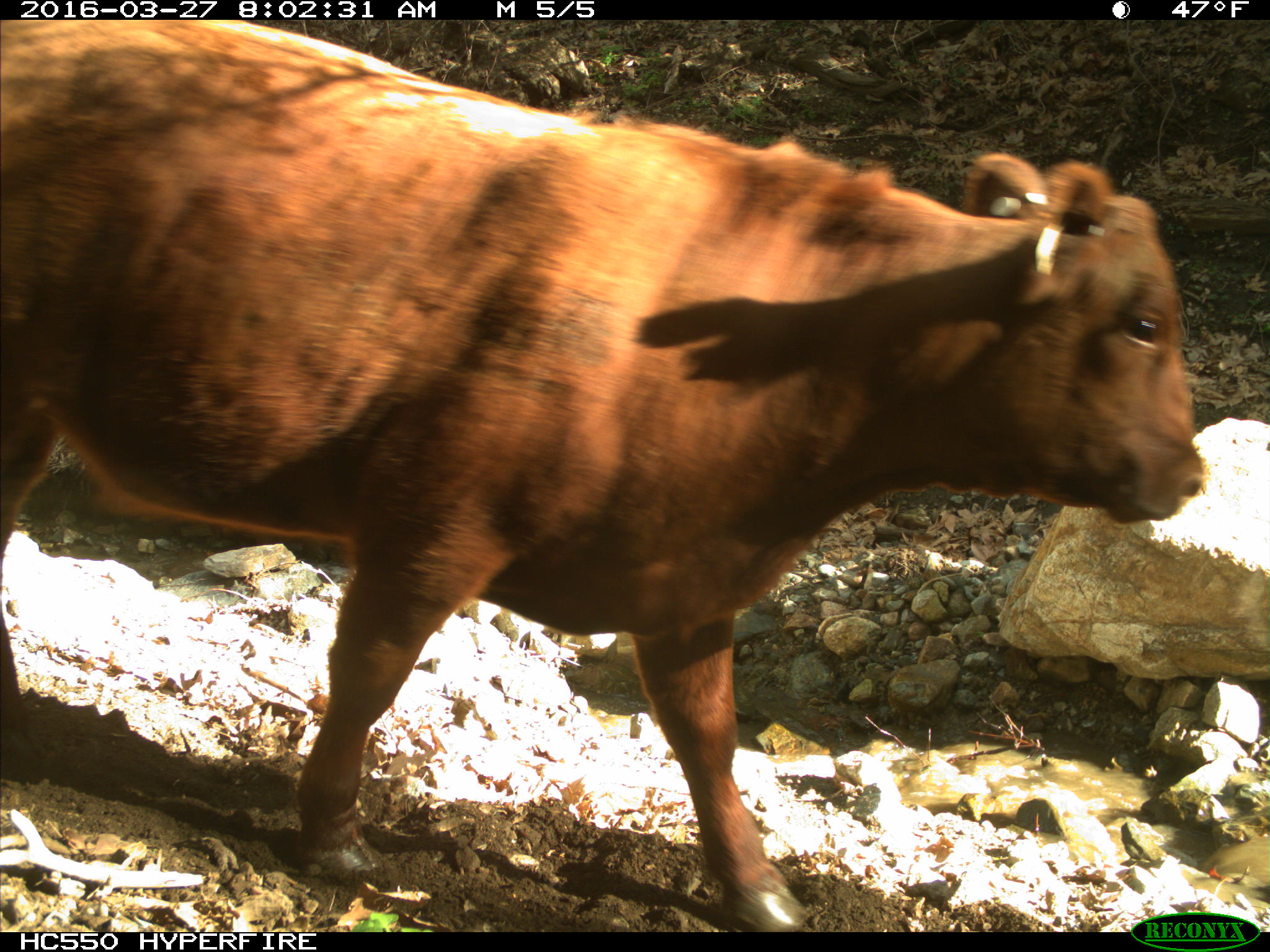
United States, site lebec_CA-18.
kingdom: Animalia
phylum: Chordata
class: Mammalia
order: Artiodactyla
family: Bovidae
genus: Bos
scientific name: Bos taurus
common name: domestic cow